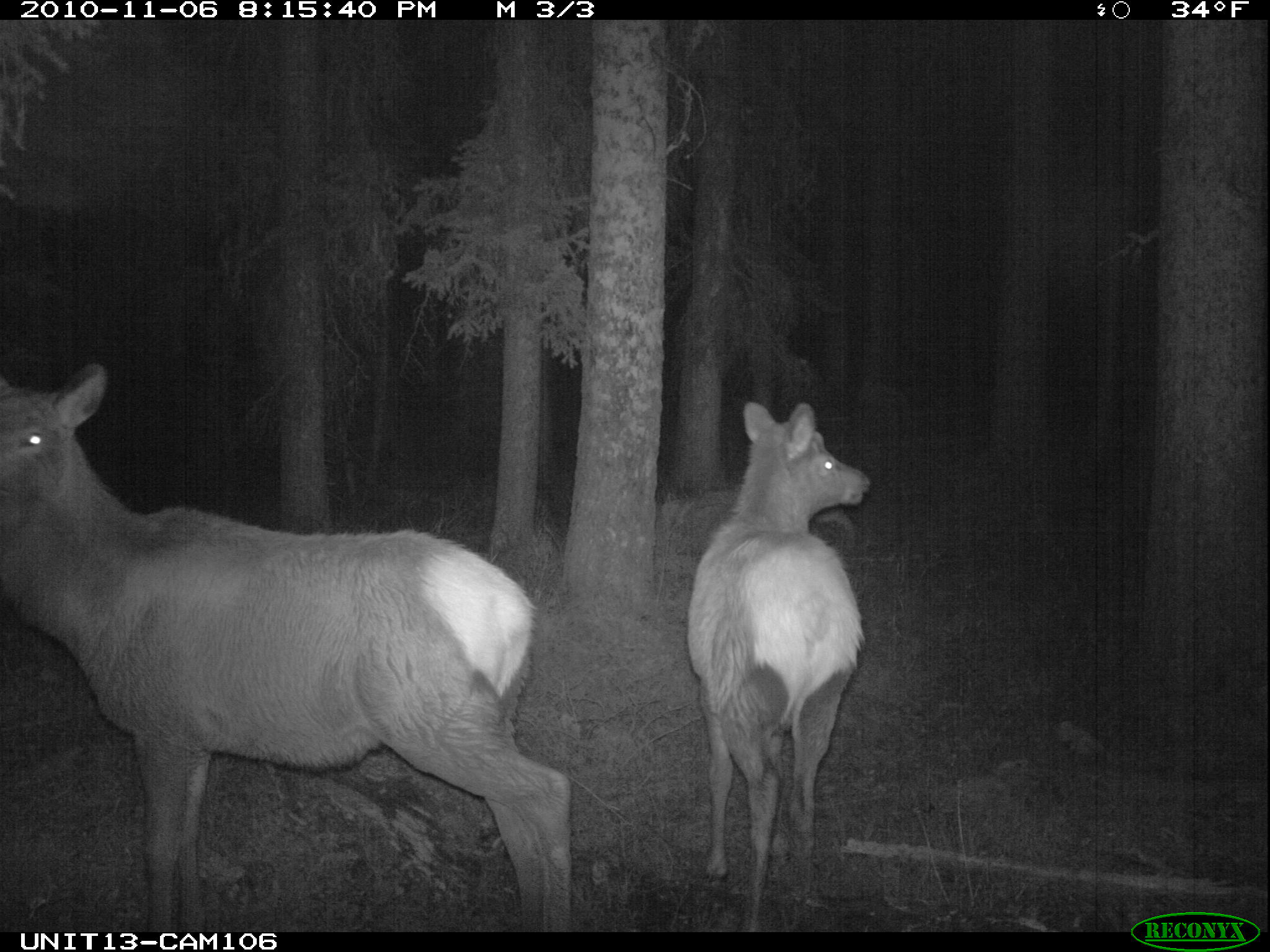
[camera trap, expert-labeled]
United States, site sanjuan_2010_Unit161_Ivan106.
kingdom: Animalia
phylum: Chordata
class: Mammalia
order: Artiodactyla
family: Cervidae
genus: Cervus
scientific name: Cervus elaphus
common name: red deer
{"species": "Cervus elaphus (red deer)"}